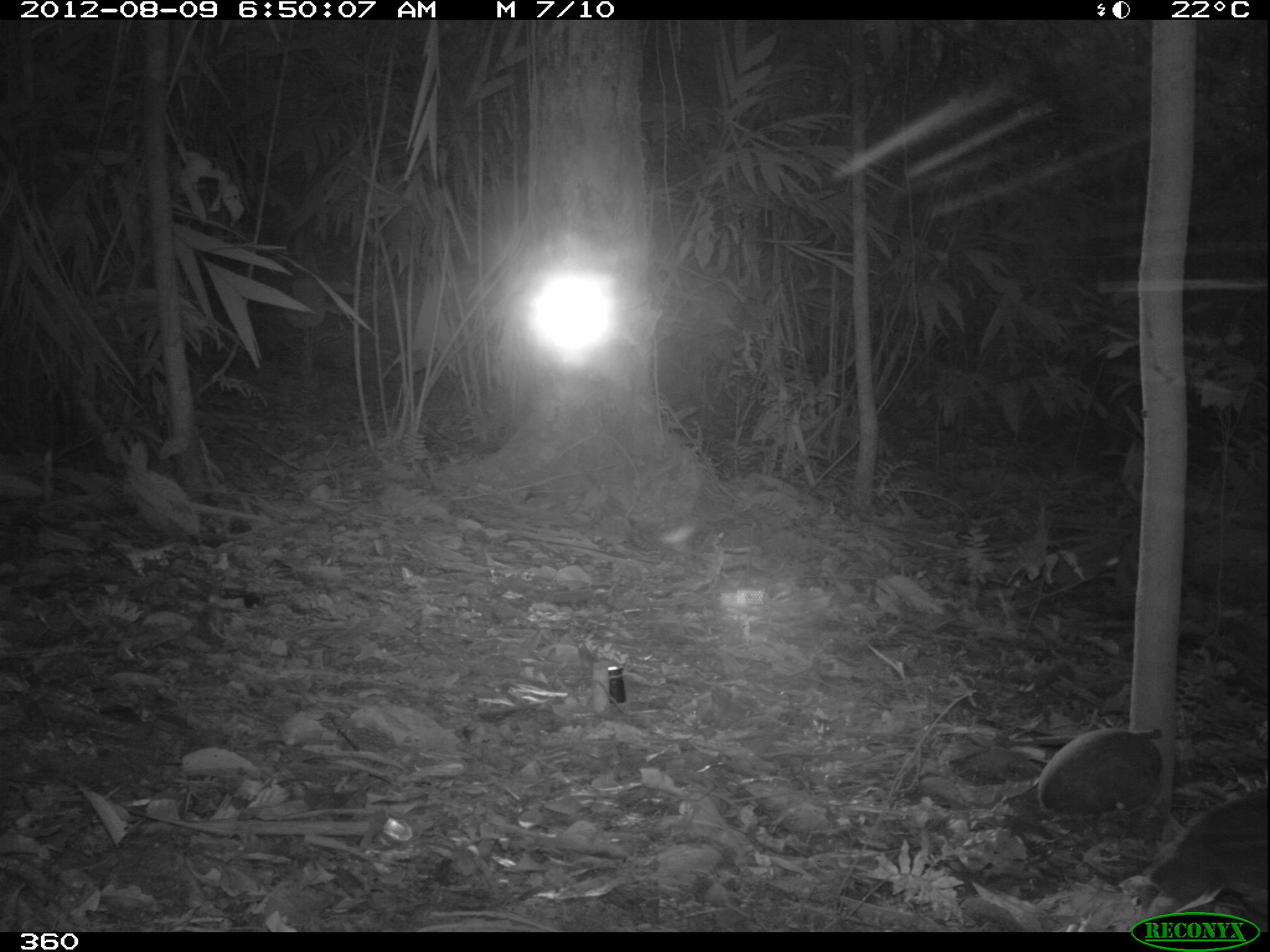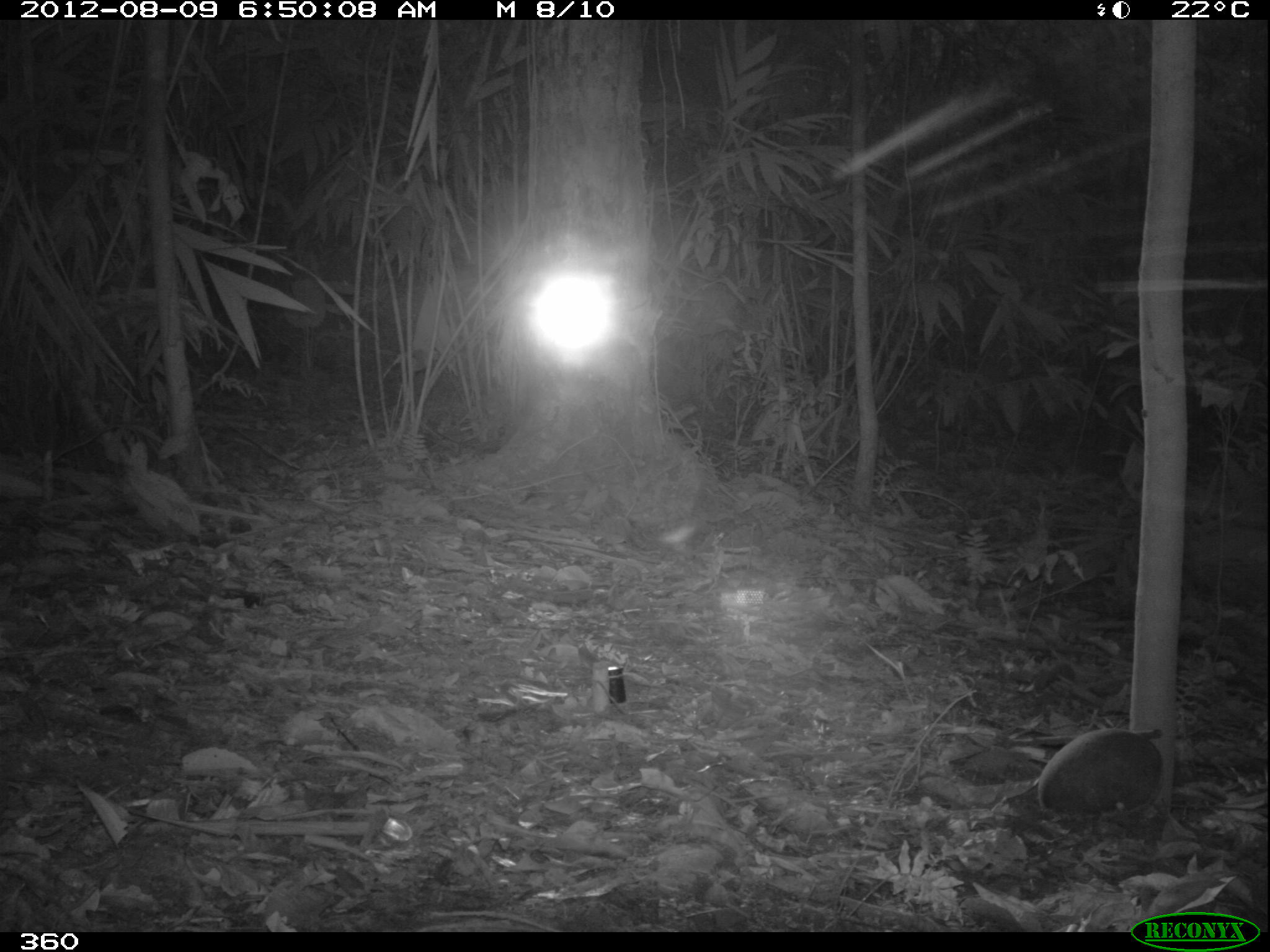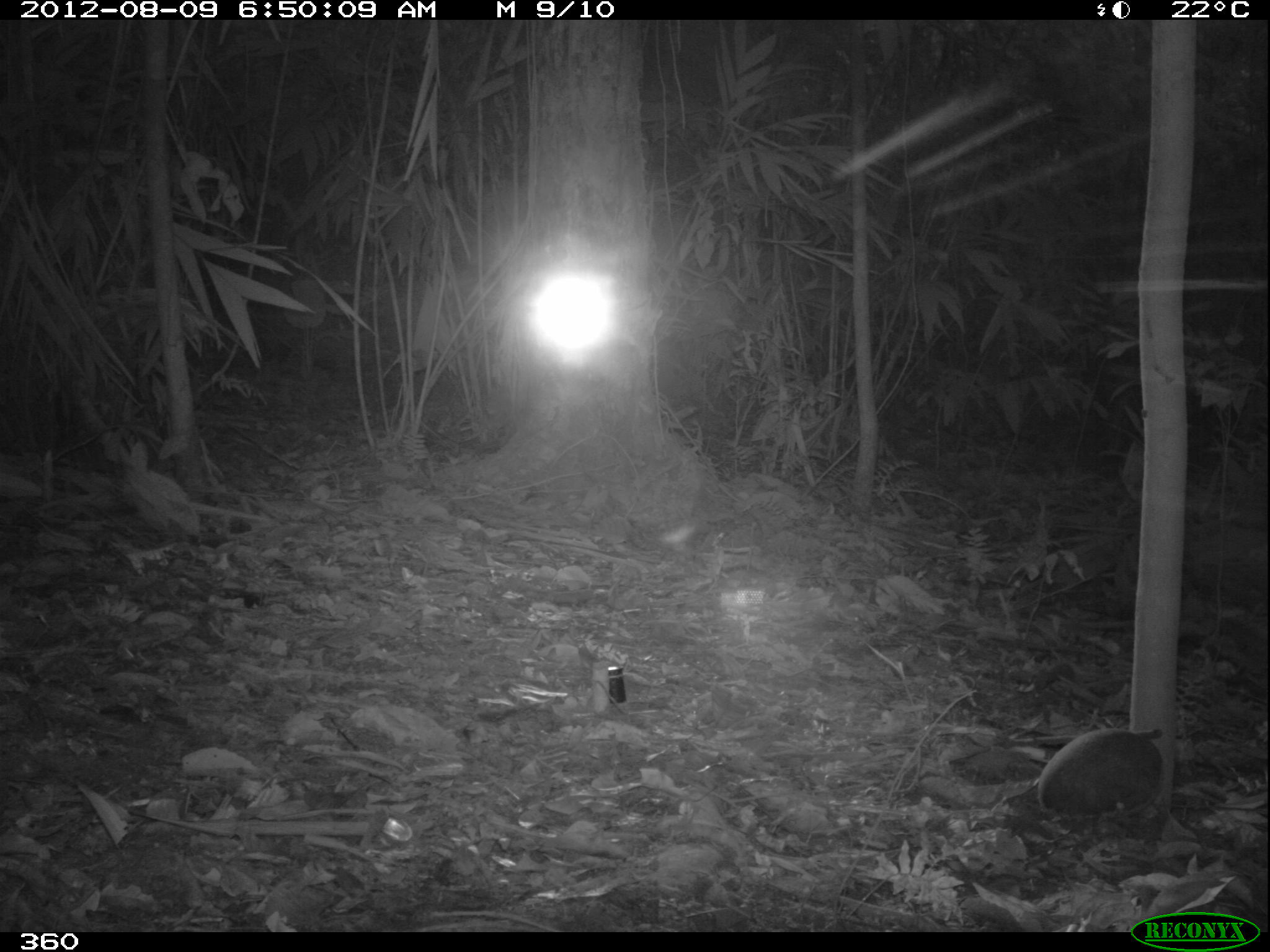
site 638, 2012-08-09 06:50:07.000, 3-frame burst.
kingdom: Animalia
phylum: Chordata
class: Aves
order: Galliformes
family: Phasianidae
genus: Alectoris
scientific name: Alectoris rufa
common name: red-legged partridge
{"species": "Alectoris rufa (red-legged partridge)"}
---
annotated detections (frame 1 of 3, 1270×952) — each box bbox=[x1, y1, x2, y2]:
alectoris rufa: bbox=[1148, 785, 1270, 923]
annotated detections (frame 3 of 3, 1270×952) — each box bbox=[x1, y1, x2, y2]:
alectoris rufa: bbox=[1038, 728, 1163, 822]